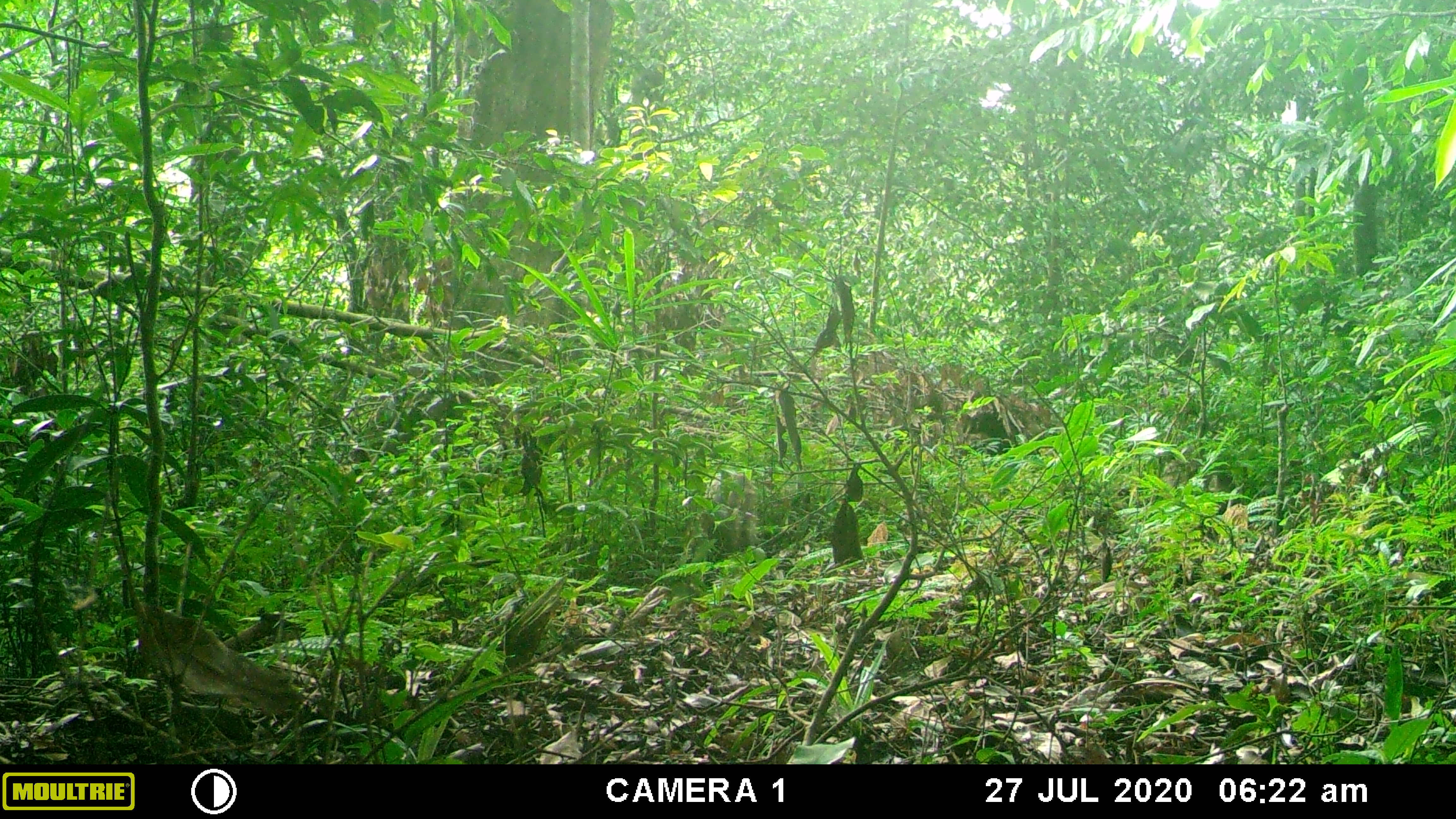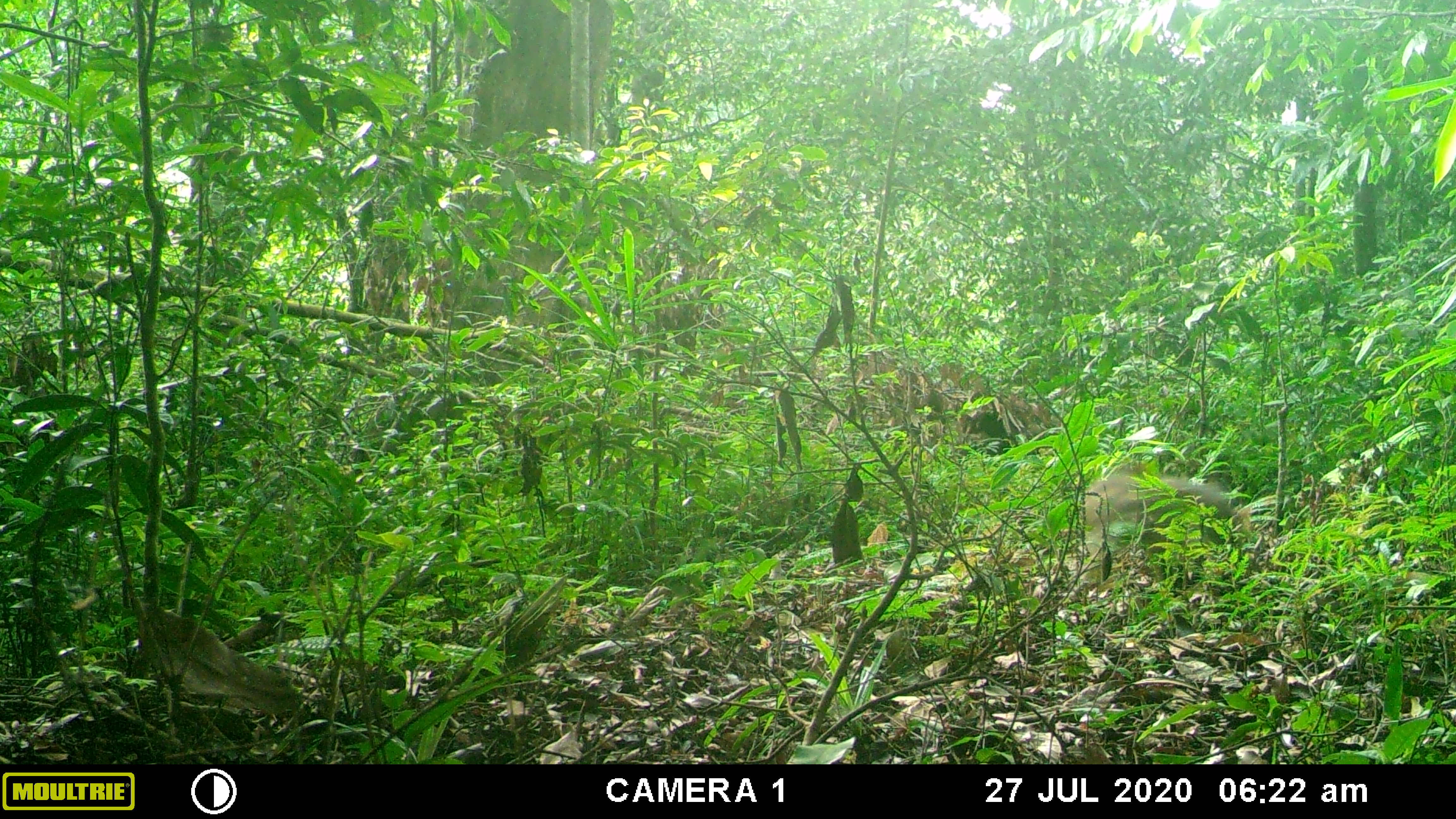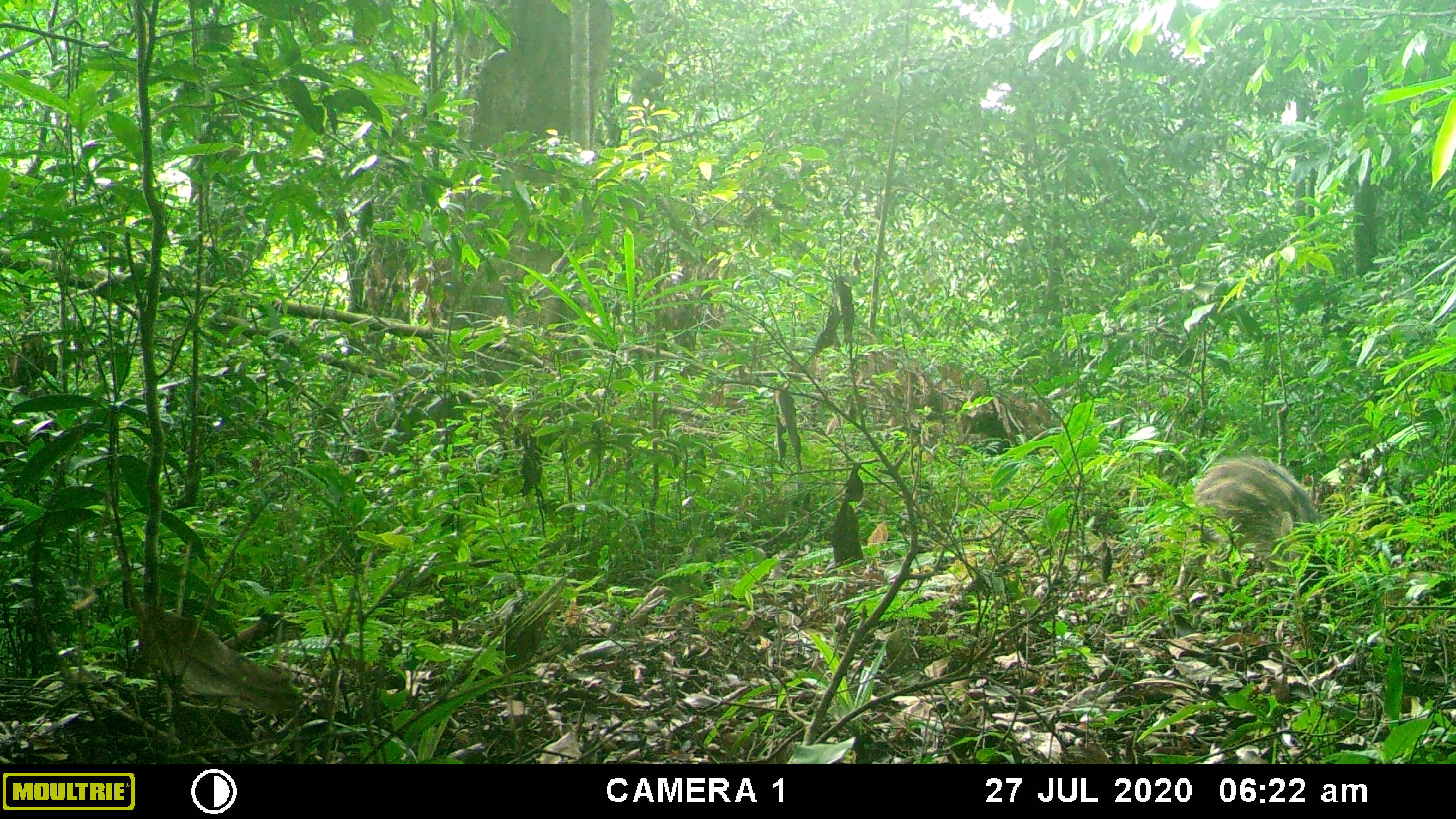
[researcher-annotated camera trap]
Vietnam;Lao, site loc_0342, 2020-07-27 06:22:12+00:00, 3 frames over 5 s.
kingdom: Animalia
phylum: Chordata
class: Mammalia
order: Artiodactyla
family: Suidae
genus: Sus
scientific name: Sus scrofa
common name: eurasian wild pig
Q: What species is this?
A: Eurasian wild pig (Sus scrofa).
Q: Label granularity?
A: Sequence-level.